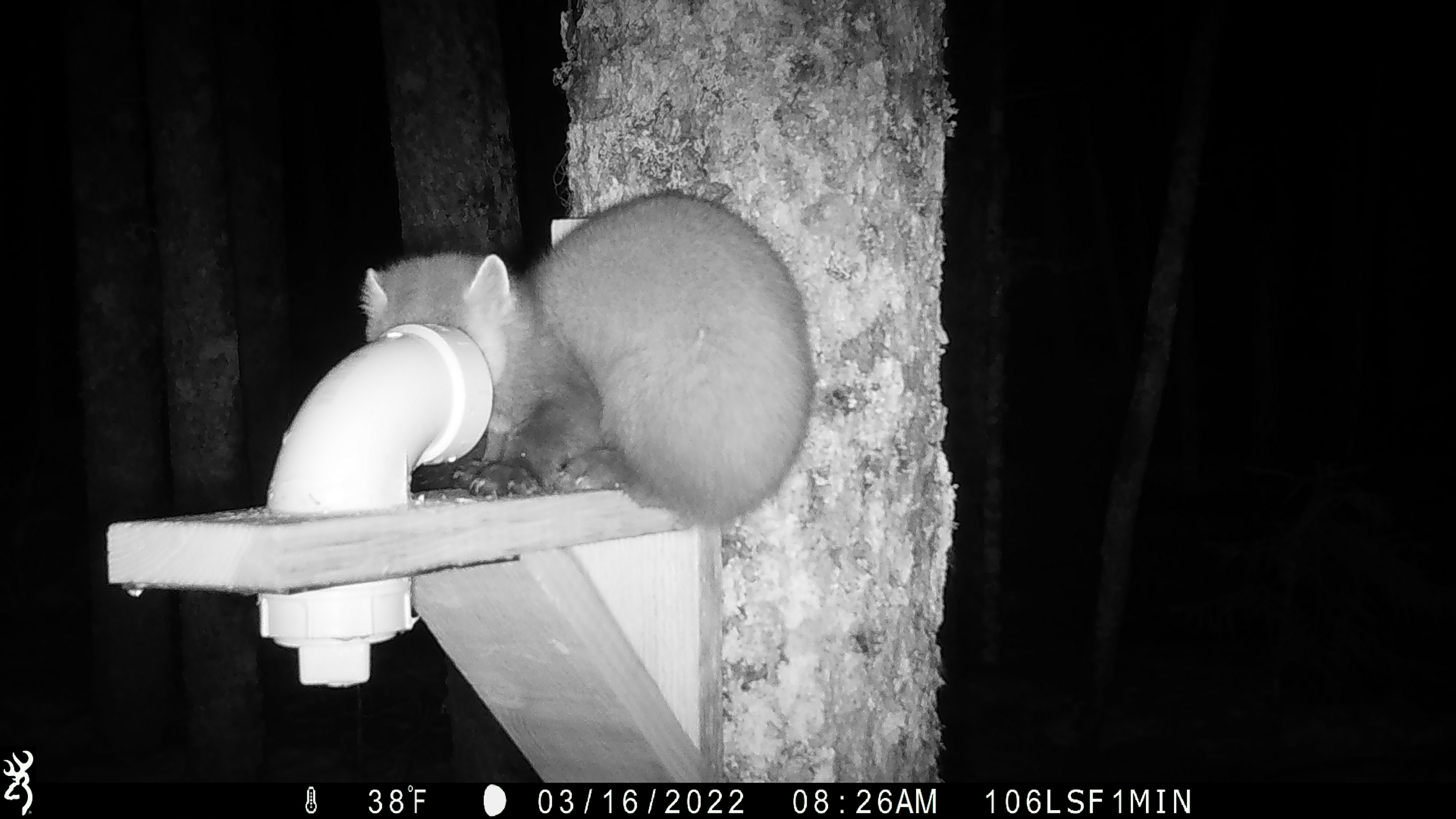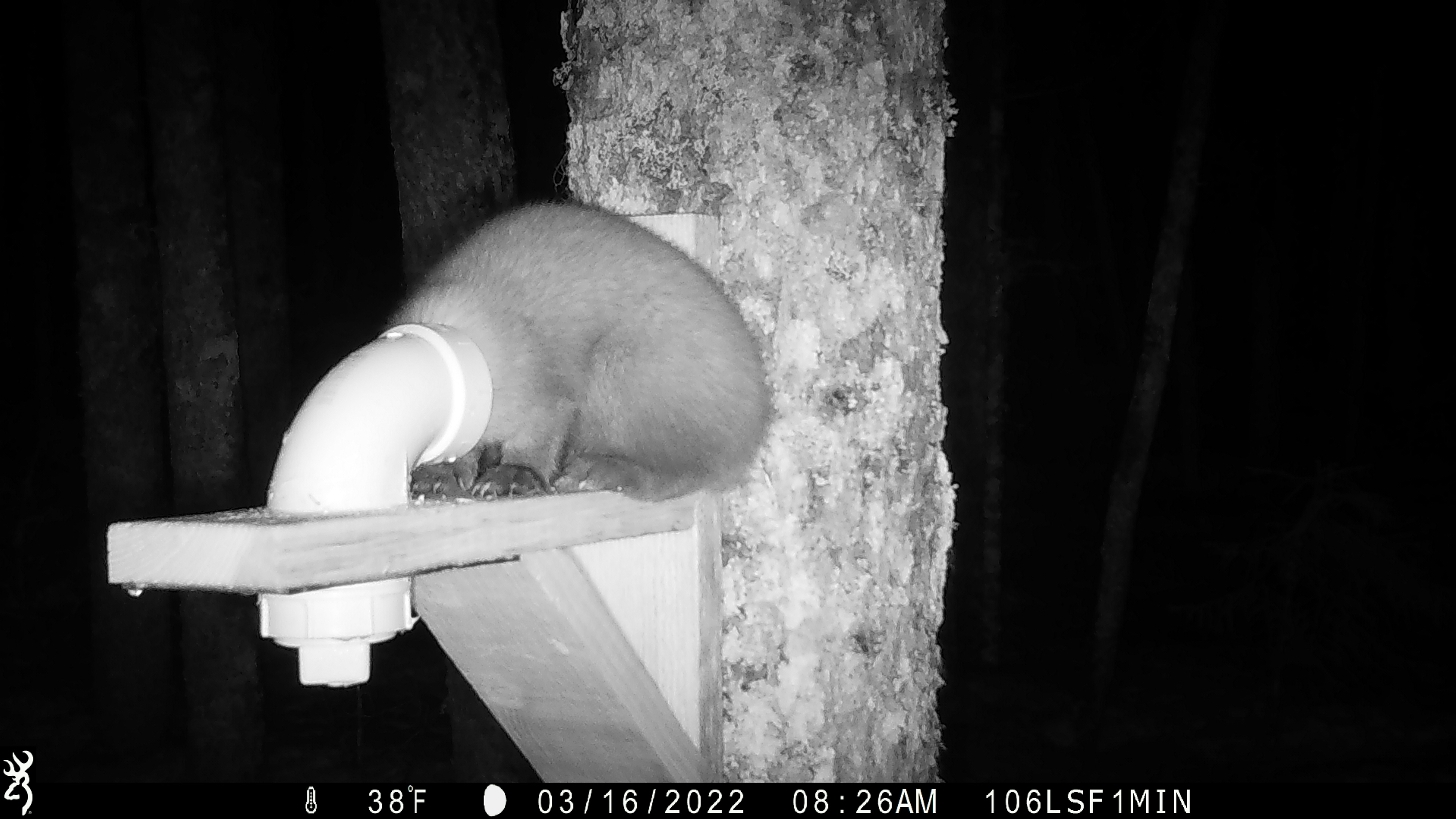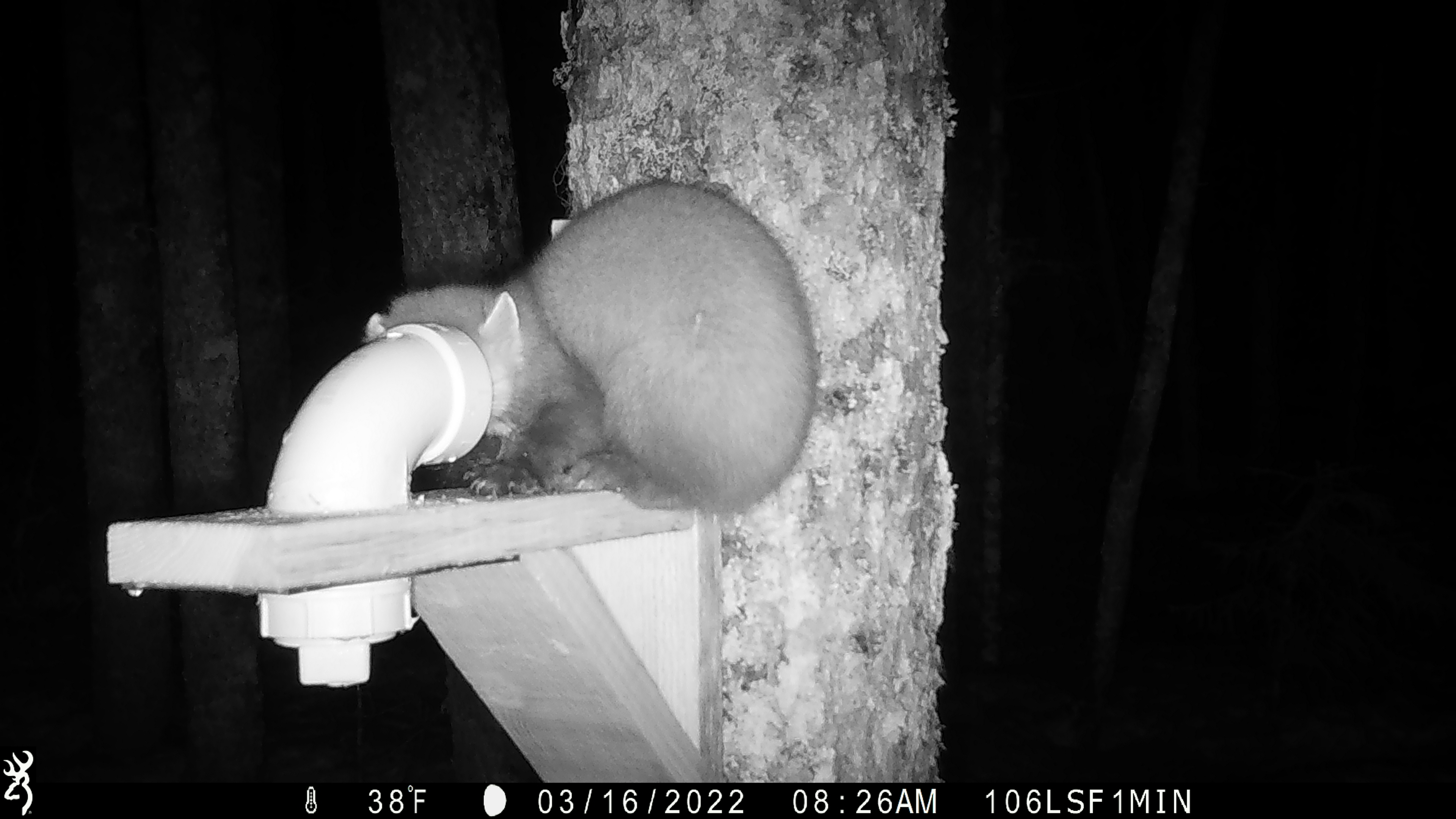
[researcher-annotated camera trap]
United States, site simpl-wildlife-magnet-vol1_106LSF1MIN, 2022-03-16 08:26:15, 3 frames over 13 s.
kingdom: Animalia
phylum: Chordata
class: Mammalia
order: Carnivora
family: Mustelidae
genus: Martes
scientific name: Martes americana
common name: american marten